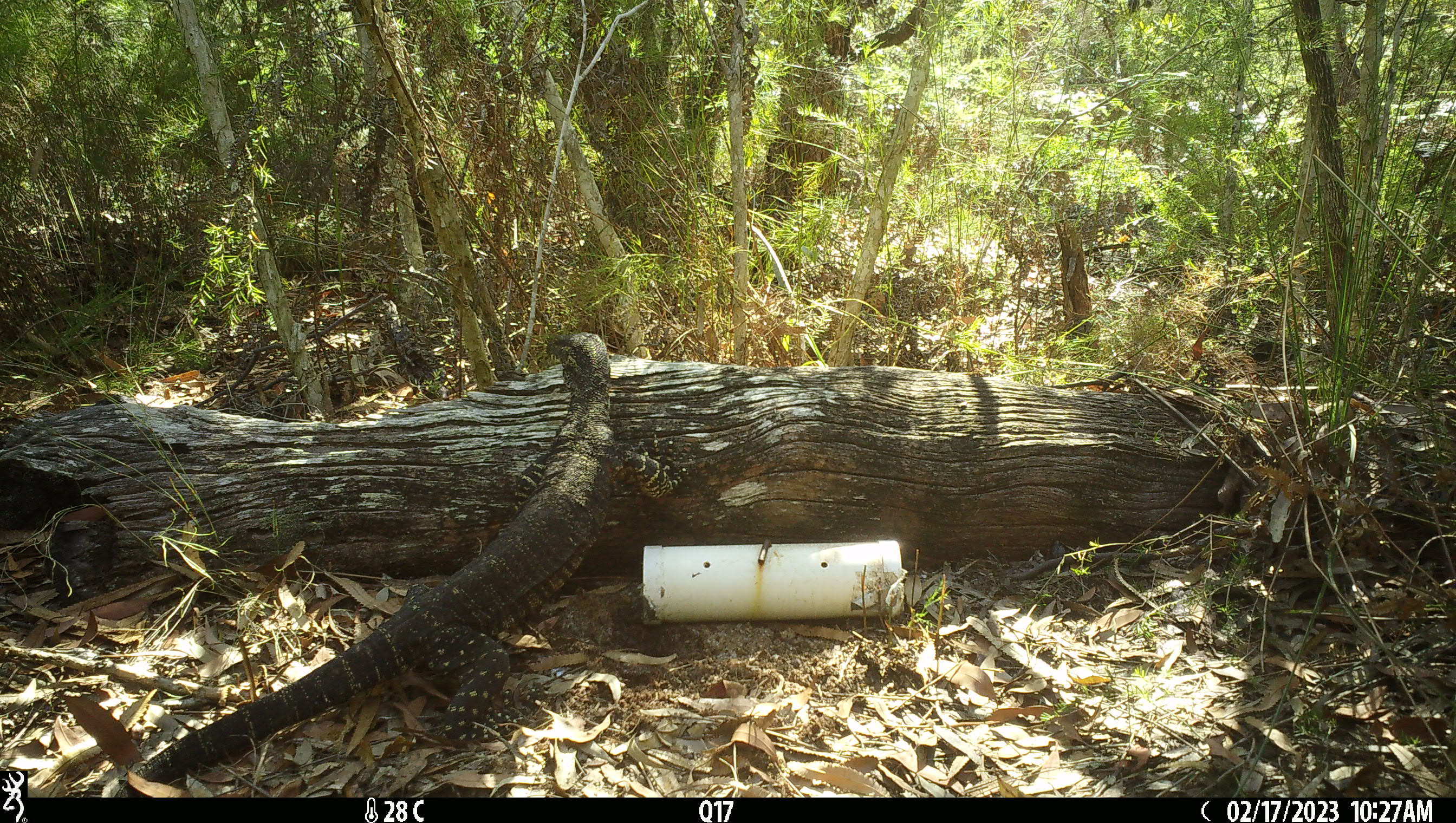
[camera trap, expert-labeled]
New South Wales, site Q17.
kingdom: Animalia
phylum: Chordata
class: Reptilia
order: Squamata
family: Varanidae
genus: Varanus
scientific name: Varanus varius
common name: lace monitor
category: goanna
Goanna (lace monitor) (Varanus varius).